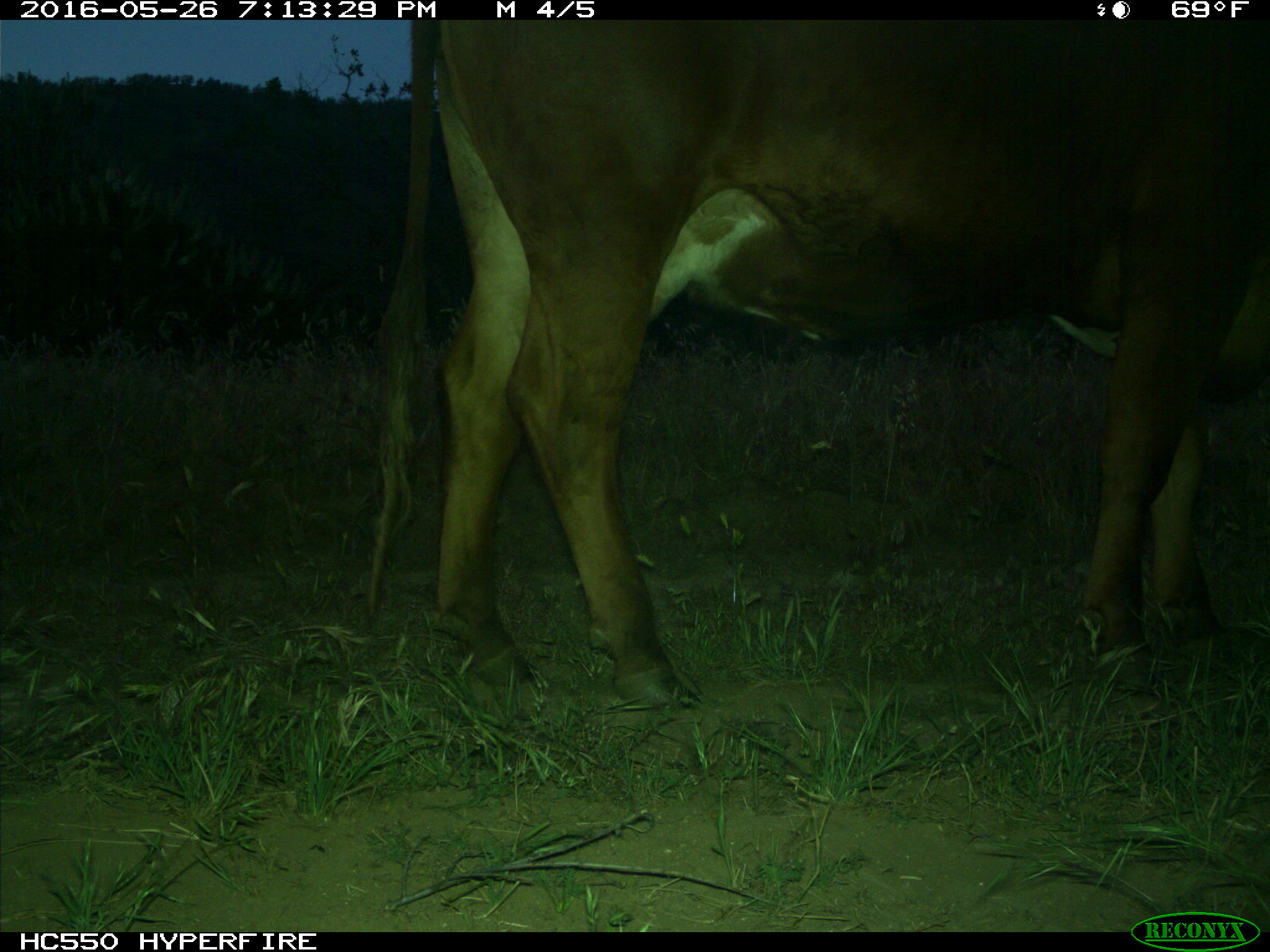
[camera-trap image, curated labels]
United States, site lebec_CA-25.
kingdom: Animalia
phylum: Chordata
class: Mammalia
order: Artiodactyla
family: Bovidae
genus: Bos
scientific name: Bos taurus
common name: domestic cow